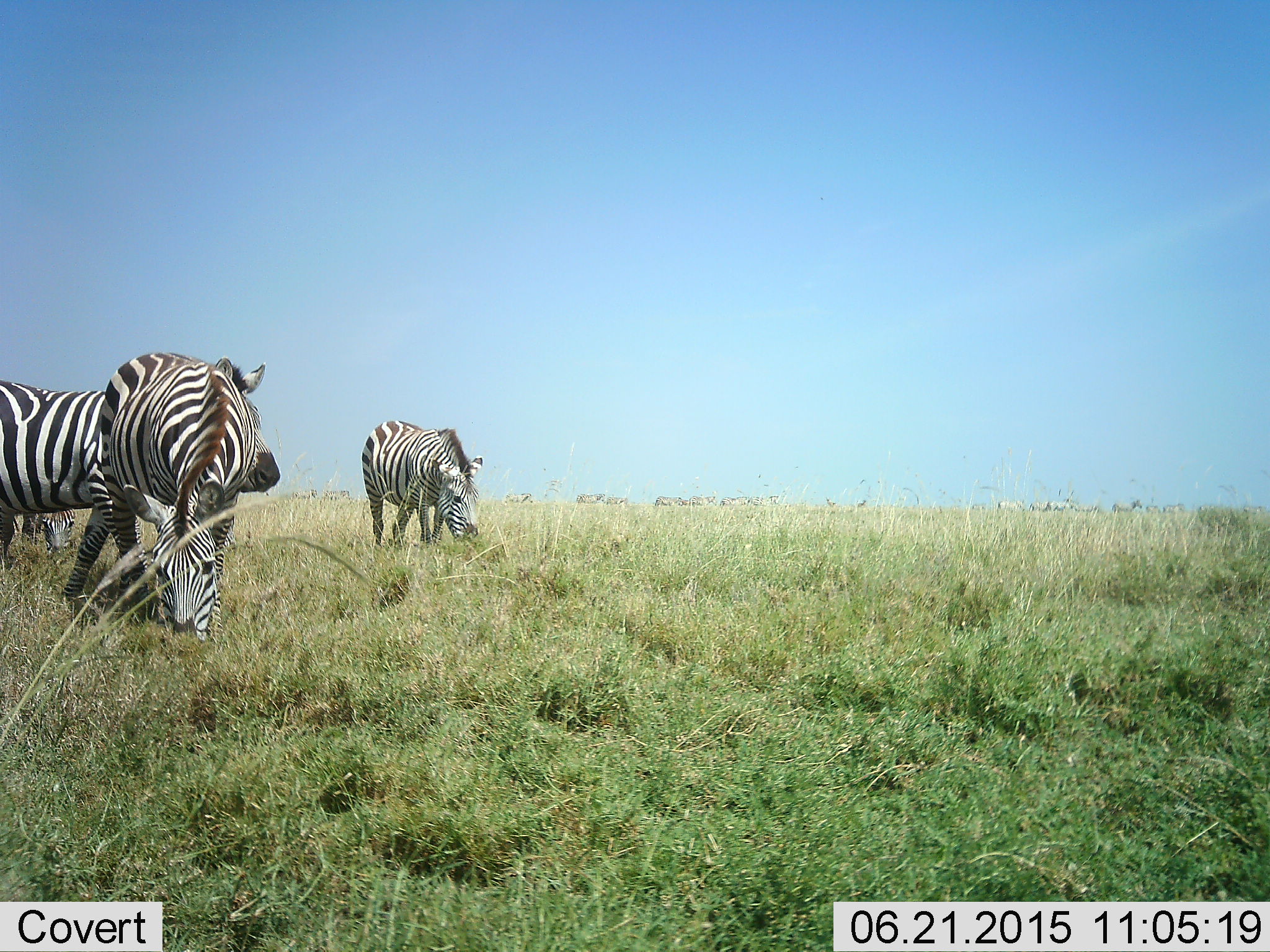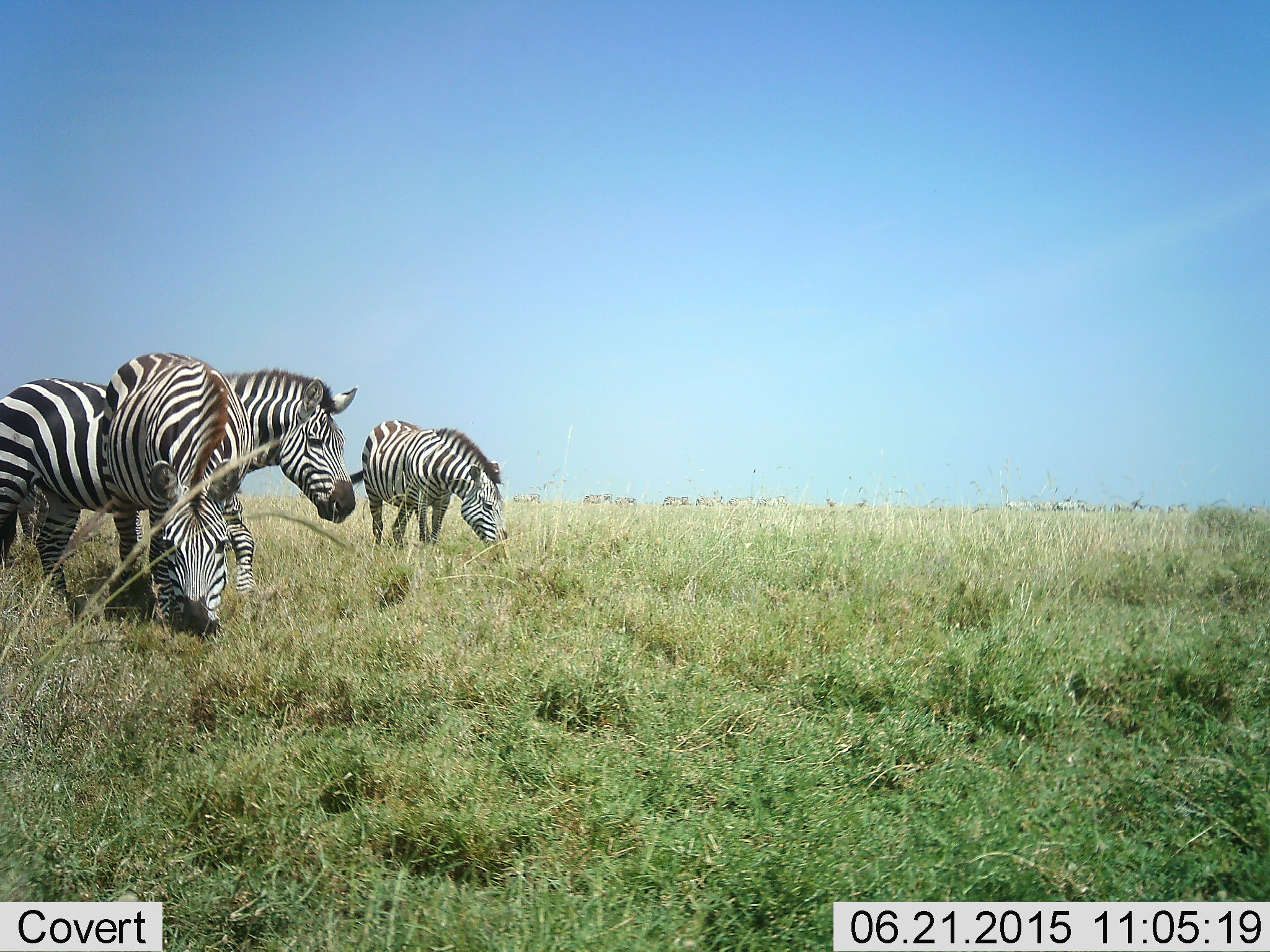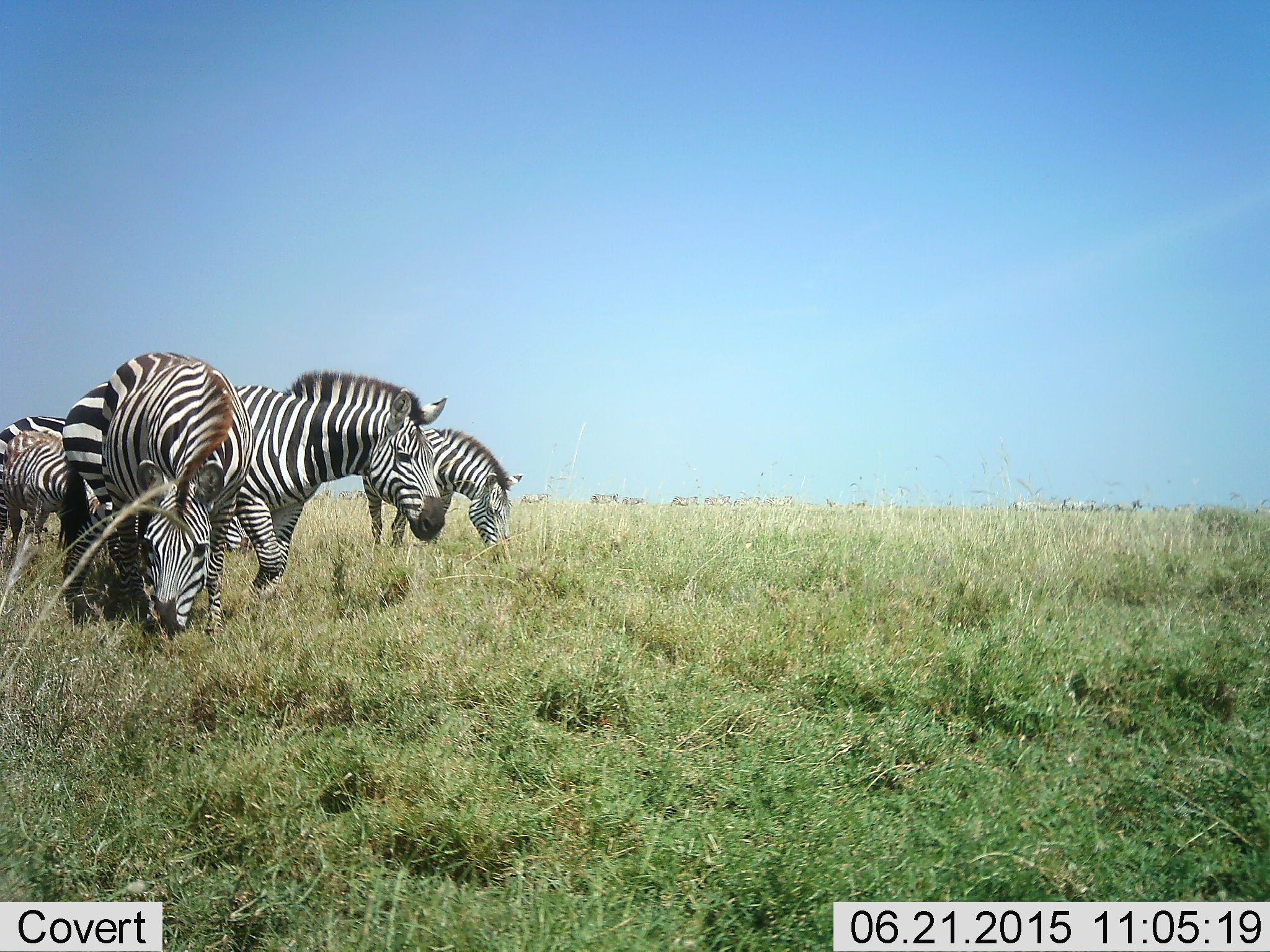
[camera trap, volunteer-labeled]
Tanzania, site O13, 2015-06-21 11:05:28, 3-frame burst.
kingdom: Animalia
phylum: Chordata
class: Mammalia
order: Perissodactyla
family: Equidae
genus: Equus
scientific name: Equus quagga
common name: plains zebra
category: zebra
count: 4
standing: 40%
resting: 10%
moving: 90%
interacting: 0%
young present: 0%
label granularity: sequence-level